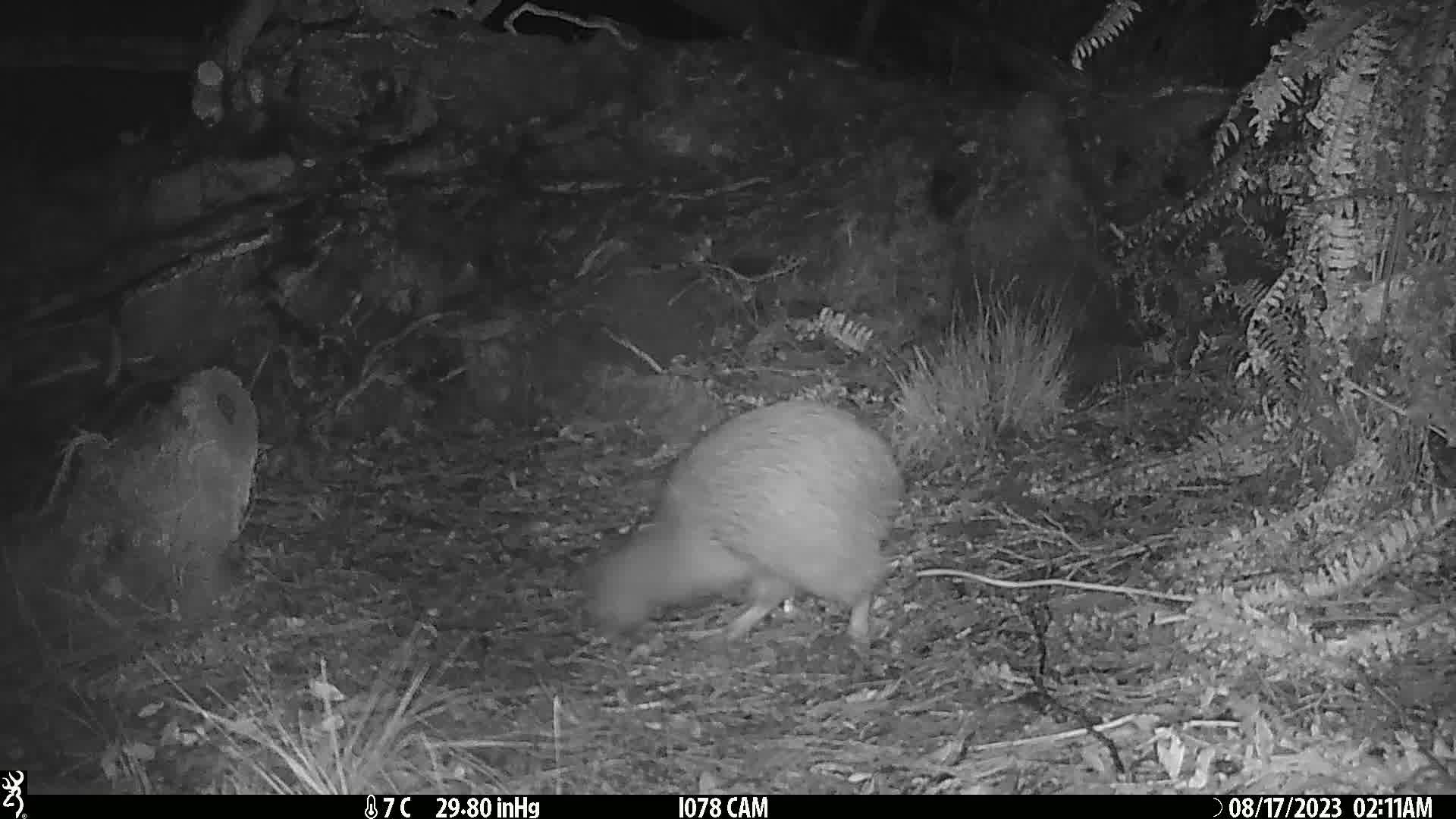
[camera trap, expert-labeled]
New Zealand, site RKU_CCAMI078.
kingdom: Animalia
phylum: Chordata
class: Aves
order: Apterygiformes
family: Apterygidae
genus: Apteryx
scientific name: Apteryx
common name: kiwi